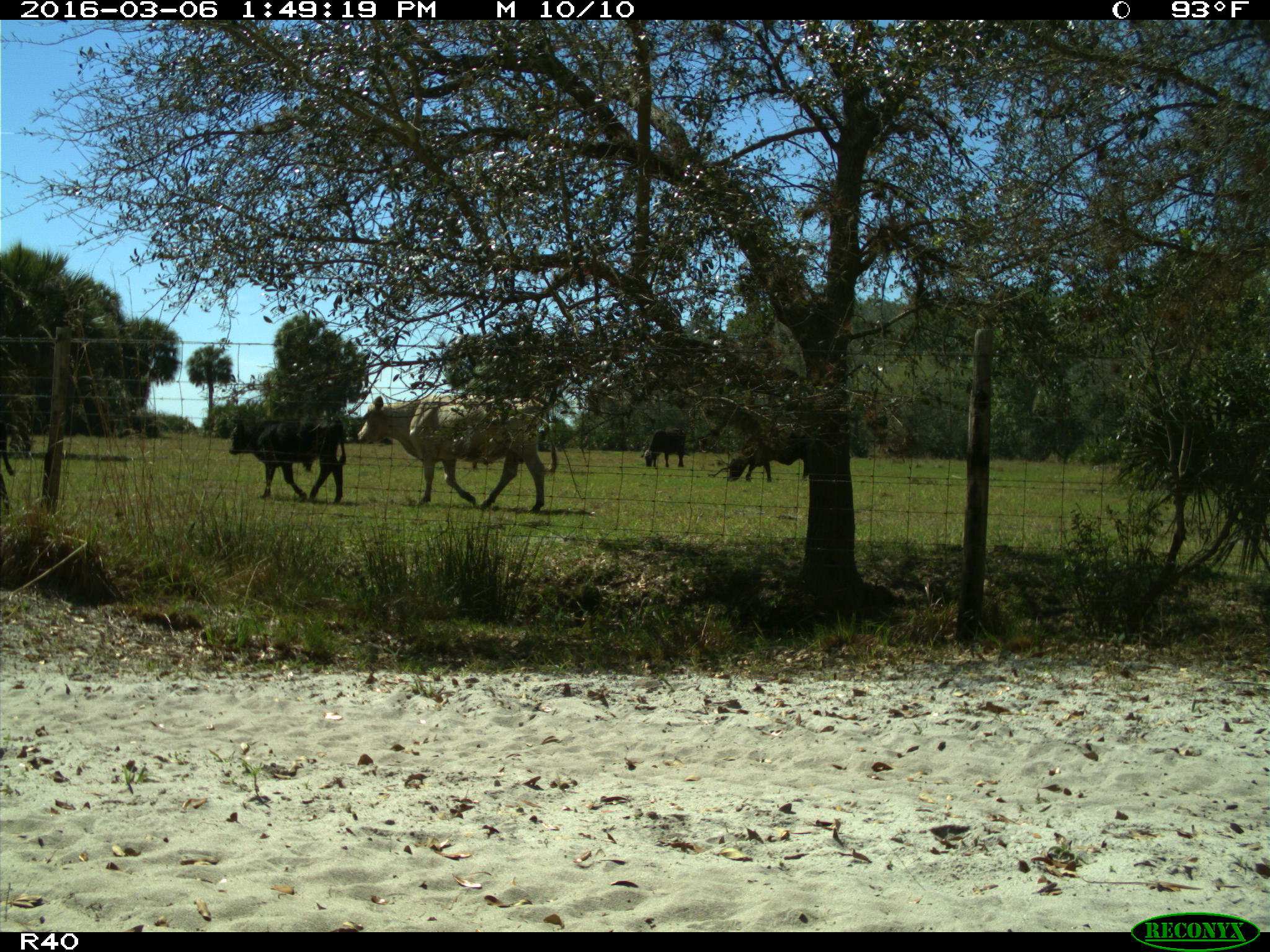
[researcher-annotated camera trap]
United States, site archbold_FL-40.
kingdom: Animalia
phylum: Chordata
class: Mammalia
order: Artiodactyla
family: Bovidae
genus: Bos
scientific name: Bos taurus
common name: domestic cow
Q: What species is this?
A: Bos taurus (domestic cow).